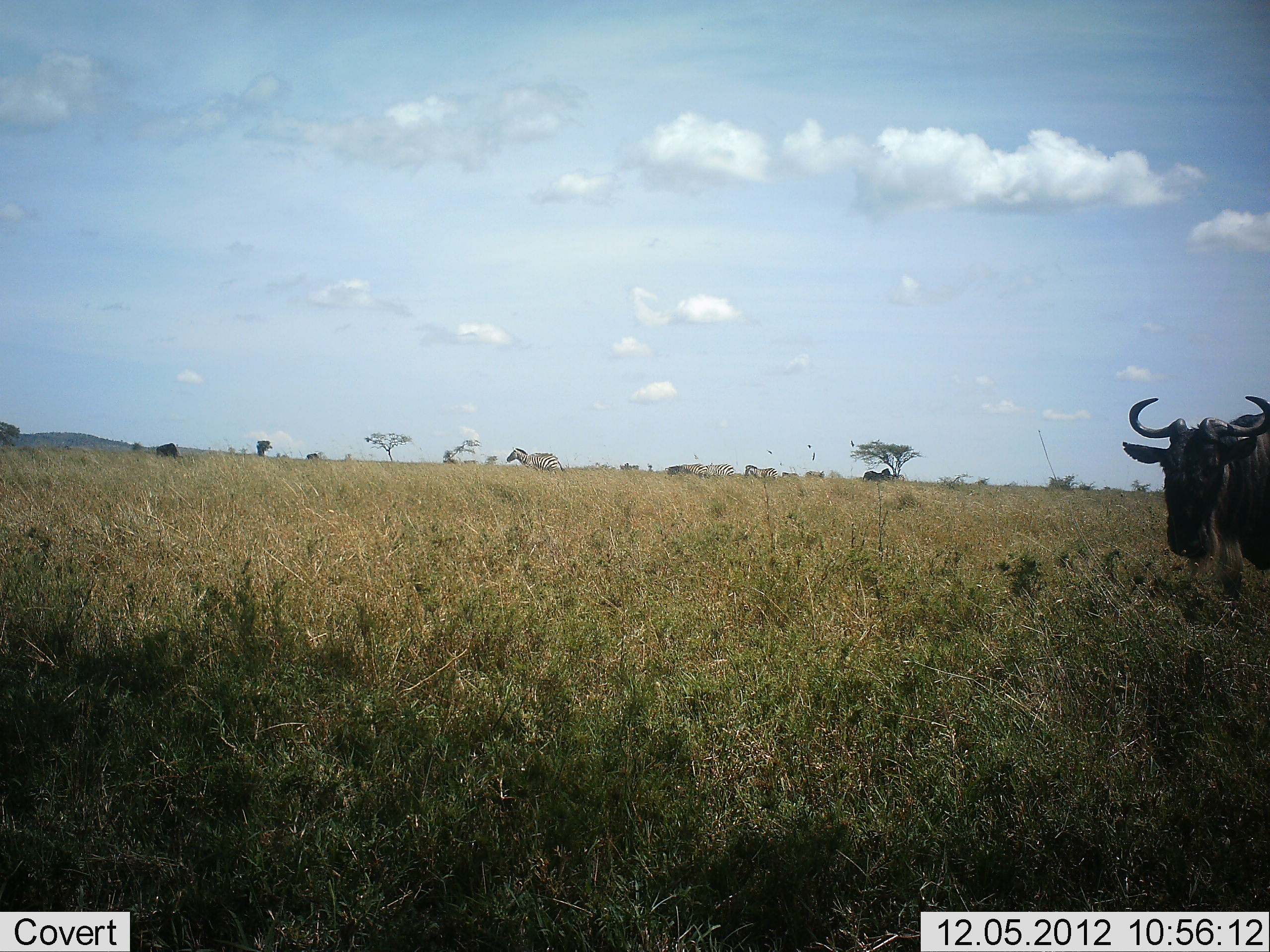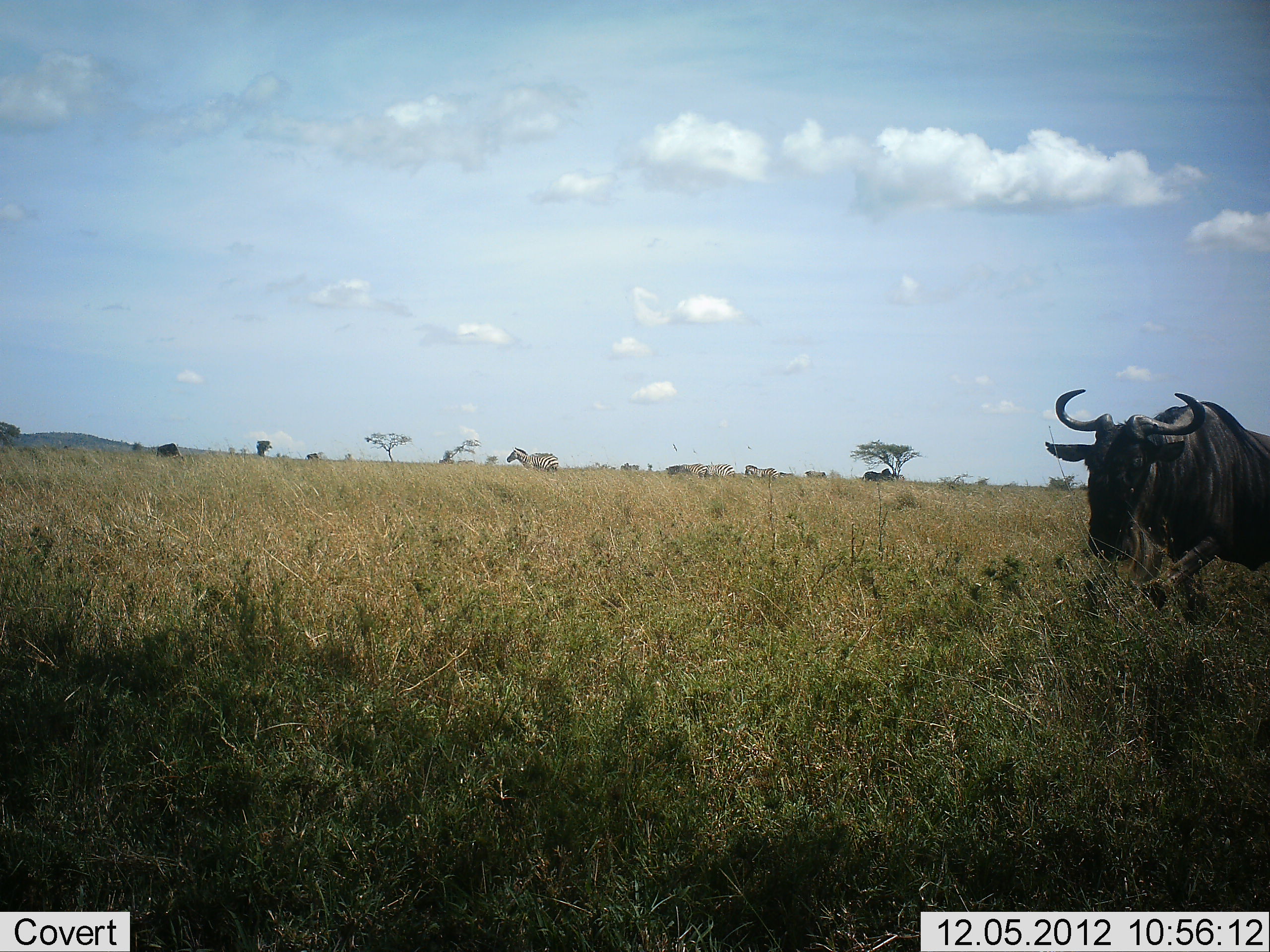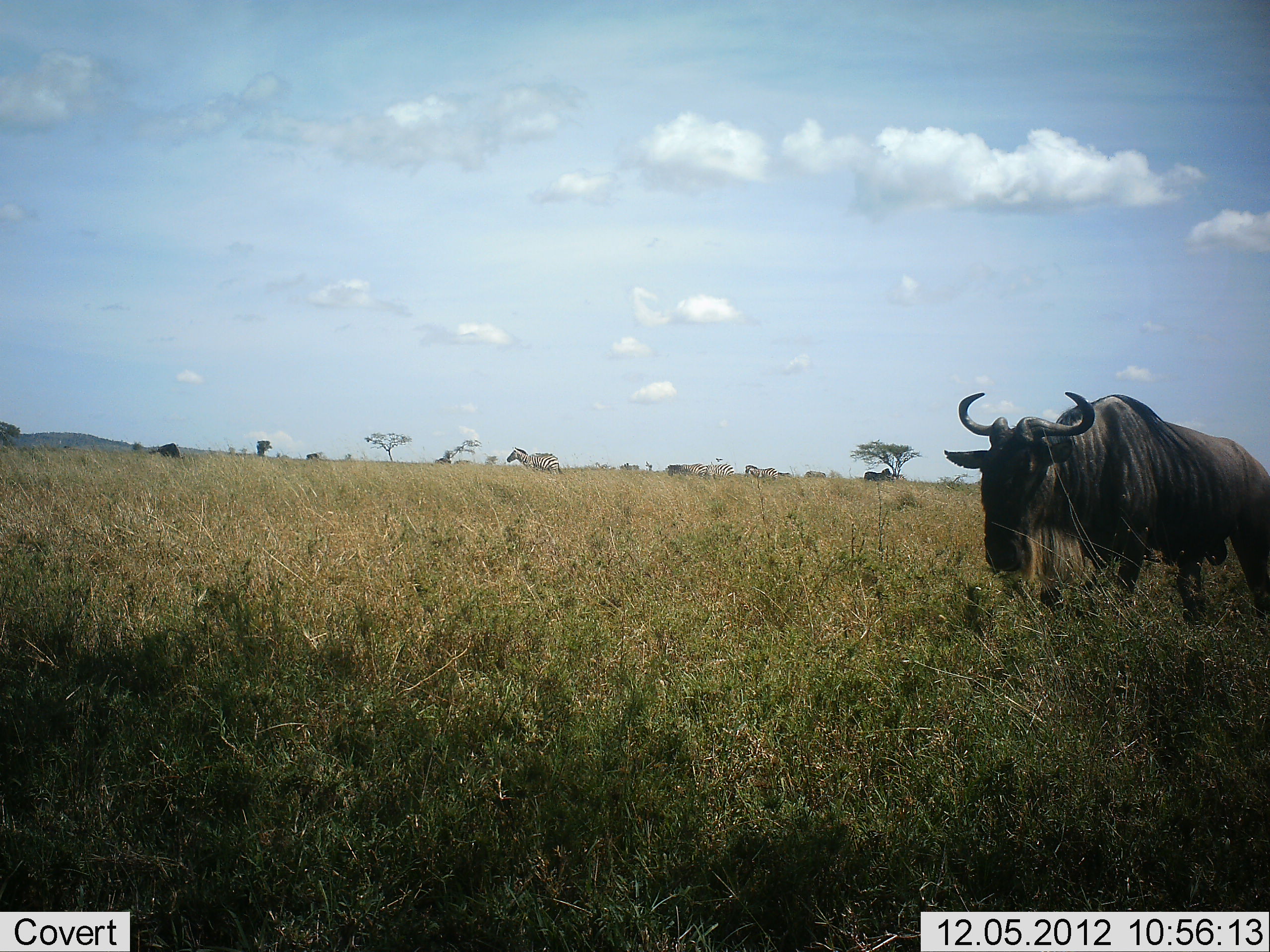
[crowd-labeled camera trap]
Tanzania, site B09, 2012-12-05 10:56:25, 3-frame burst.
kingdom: Animalia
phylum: Chordata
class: Mammalia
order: Artiodactyla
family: Bovidae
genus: Connochaetes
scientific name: Connochaetes taurinus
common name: blue wildebeest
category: wildebeest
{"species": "wildebeest (blue wildebeest) (Connochaetes taurinus)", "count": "1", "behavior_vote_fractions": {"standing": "12%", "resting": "0%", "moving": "94%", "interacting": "0%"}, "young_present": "0%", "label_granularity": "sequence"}